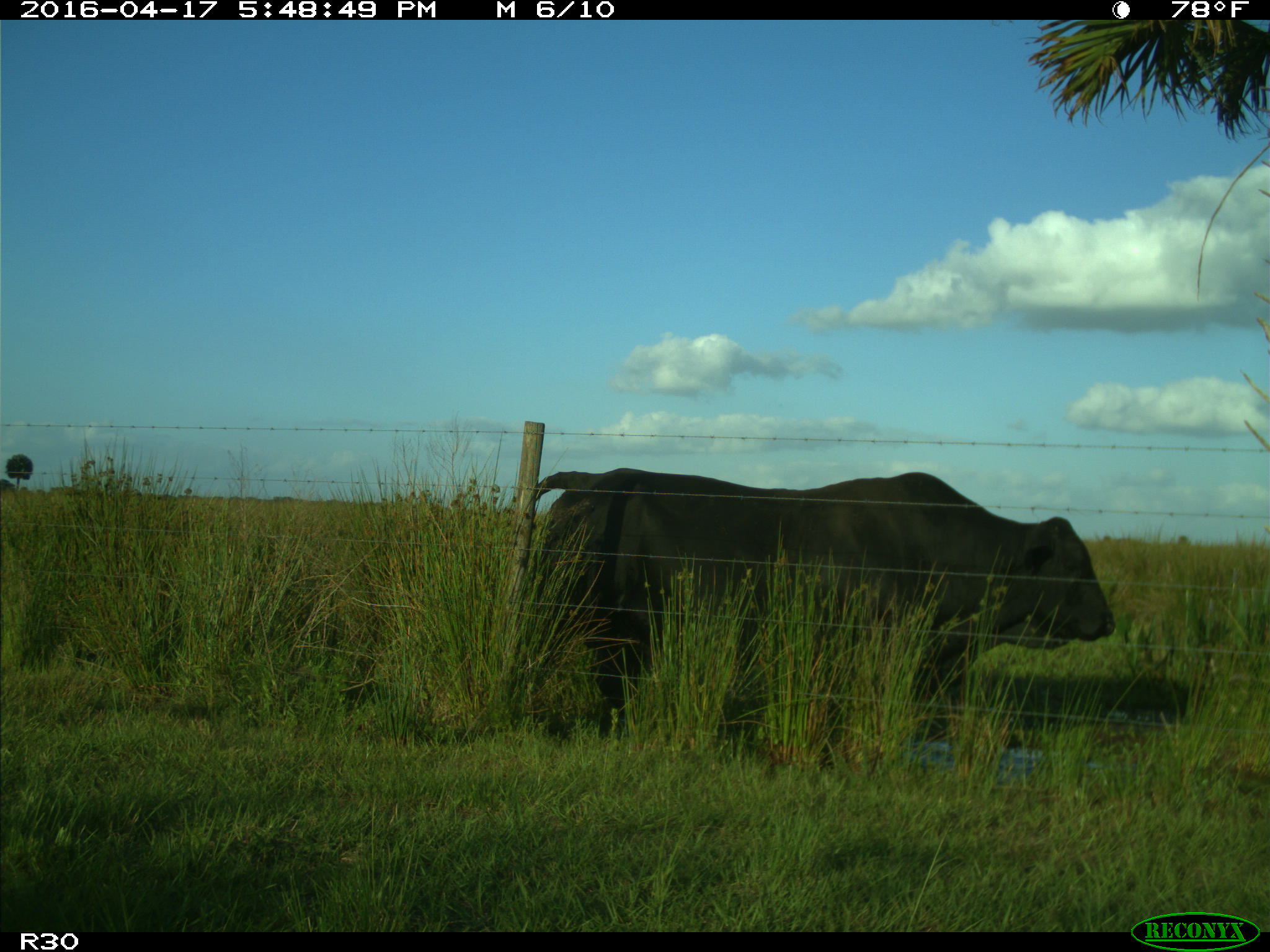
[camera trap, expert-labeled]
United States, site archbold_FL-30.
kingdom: Animalia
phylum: Chordata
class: Mammalia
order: Artiodactyla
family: Bovidae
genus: Bos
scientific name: Bos taurus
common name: domestic cow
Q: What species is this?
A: Bos taurus (domestic cow).